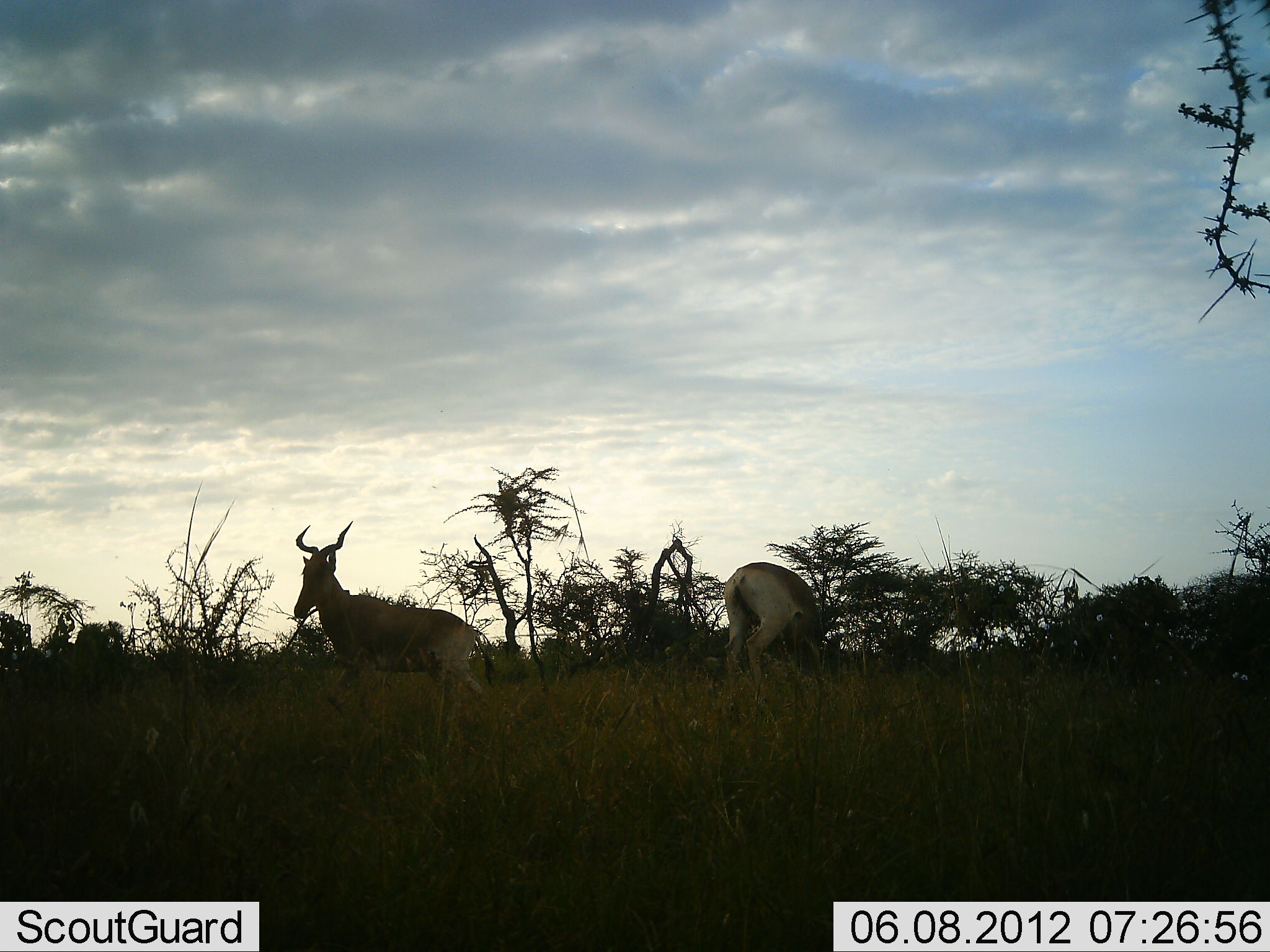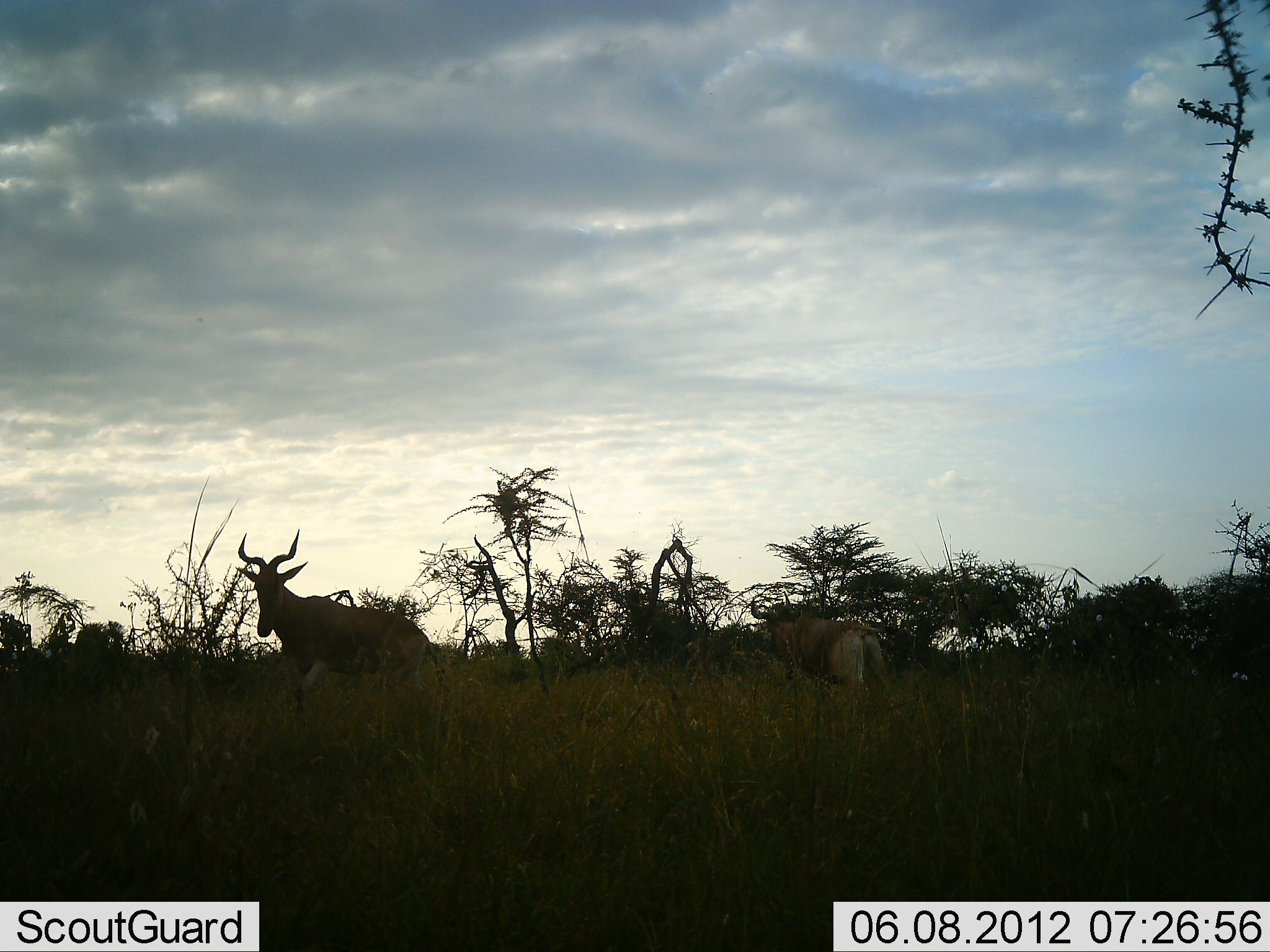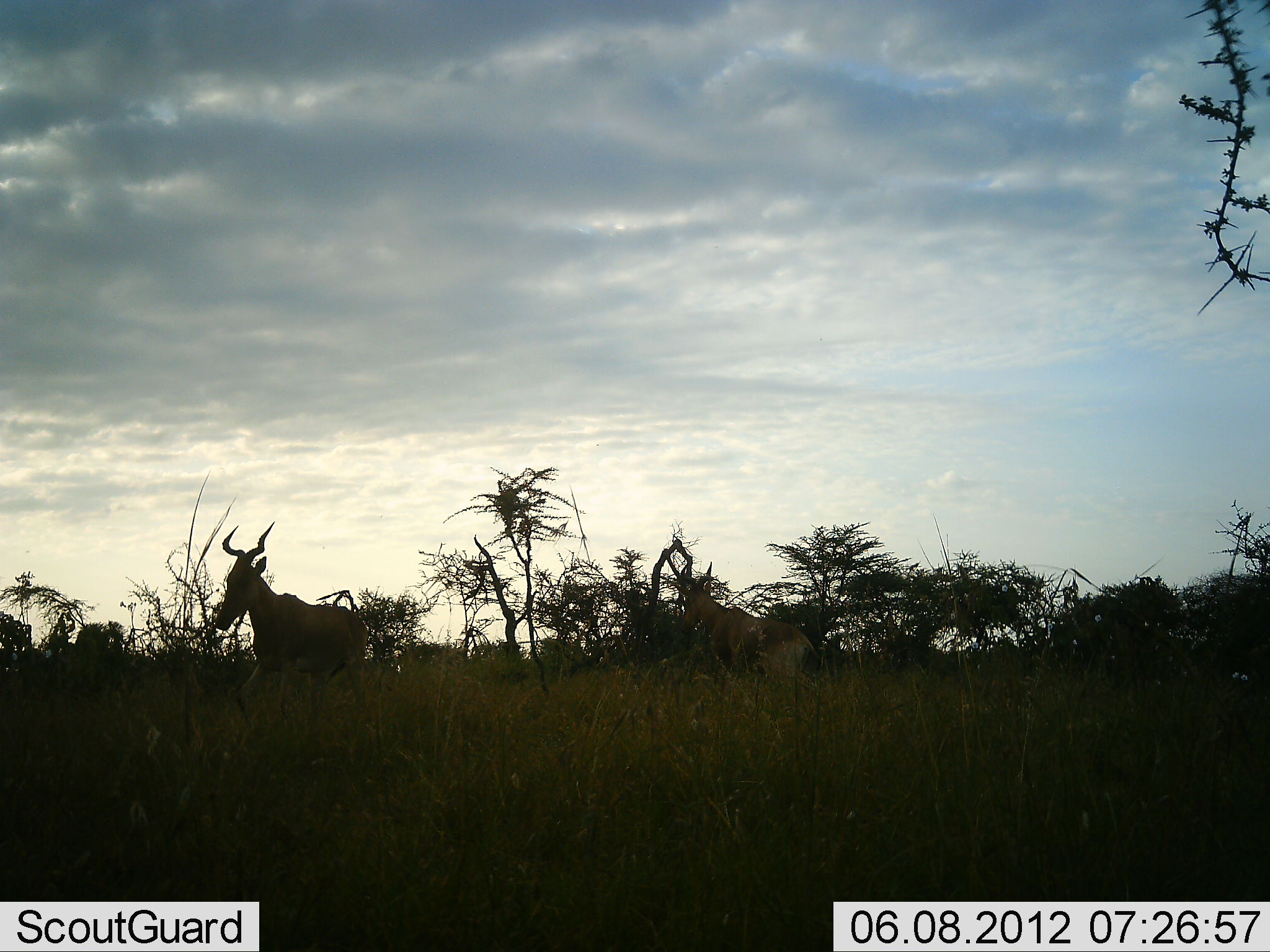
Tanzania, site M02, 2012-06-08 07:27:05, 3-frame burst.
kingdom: Animalia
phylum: Chordata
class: Mammalia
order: Artiodactyla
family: Bovidae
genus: Alcelaphus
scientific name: Alcelaphus buselaphus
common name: hartebeest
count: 2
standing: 10%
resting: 0%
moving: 100%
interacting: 20%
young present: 0%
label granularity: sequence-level